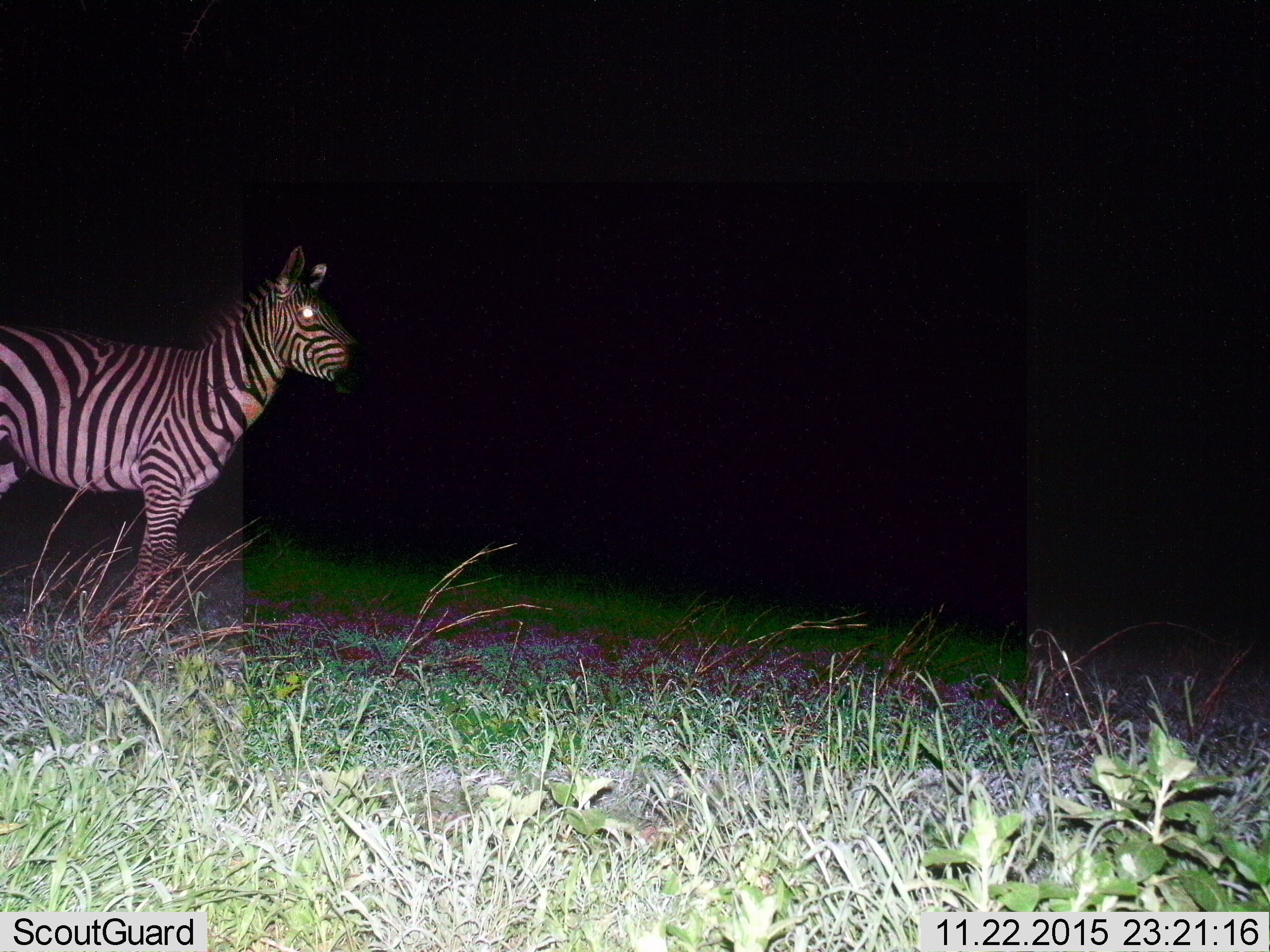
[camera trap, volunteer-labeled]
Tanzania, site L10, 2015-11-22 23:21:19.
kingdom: Animalia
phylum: Chordata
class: Mammalia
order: Perissodactyla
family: Equidae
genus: Equus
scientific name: Equus quagga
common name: plains zebra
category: zebra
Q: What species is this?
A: Zebra (plains zebra) (Equus quagga).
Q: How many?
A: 1.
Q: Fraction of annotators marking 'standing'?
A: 100%.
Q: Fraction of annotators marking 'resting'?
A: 0%.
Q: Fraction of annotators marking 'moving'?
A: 10%.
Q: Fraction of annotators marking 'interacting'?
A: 0%.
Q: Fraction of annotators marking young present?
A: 0%.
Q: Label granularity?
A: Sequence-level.